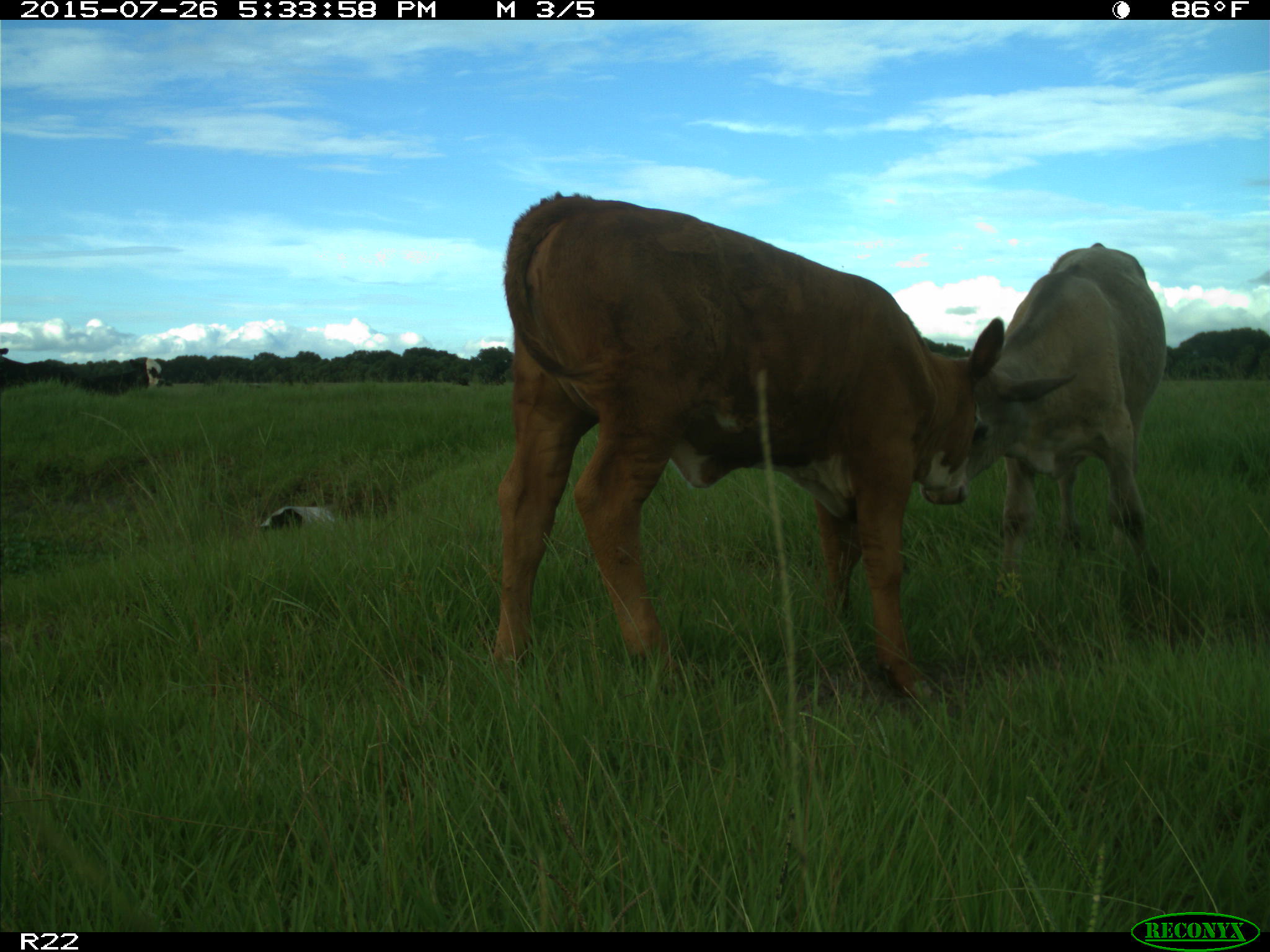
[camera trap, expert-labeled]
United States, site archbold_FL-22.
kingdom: Animalia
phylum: Chordata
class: Mammalia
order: Artiodactyla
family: Bovidae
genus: Bos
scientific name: Bos taurus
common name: domestic cow